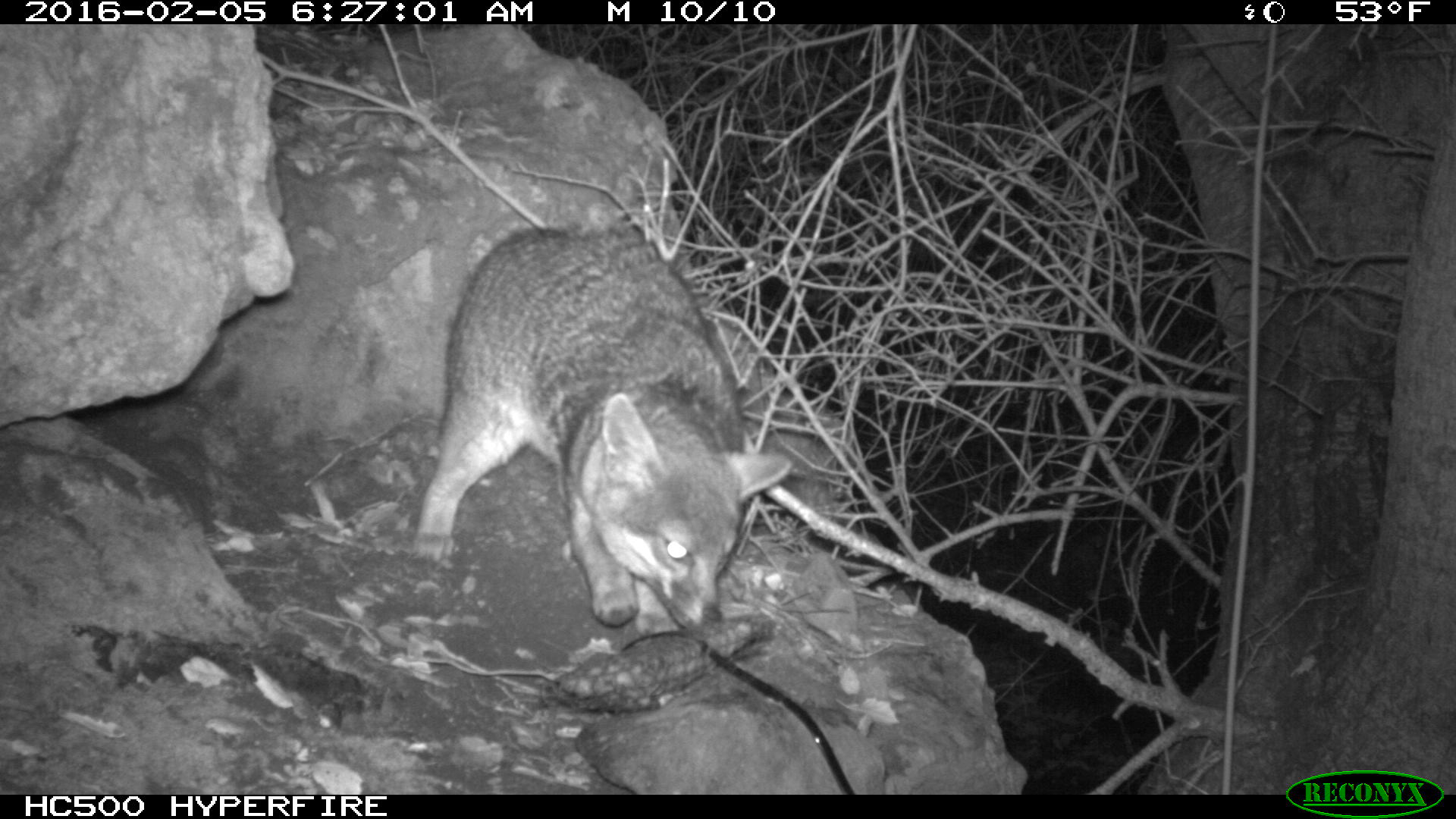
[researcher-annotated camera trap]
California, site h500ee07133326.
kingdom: Animalia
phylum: Chordata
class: Mammalia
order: Carnivora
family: Canidae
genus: Urocyon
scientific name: Urocyon littoralis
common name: island fox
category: fox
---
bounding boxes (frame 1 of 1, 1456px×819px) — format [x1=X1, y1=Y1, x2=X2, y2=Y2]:
fox: [x1=410, y1=225, x2=792, y2=632]